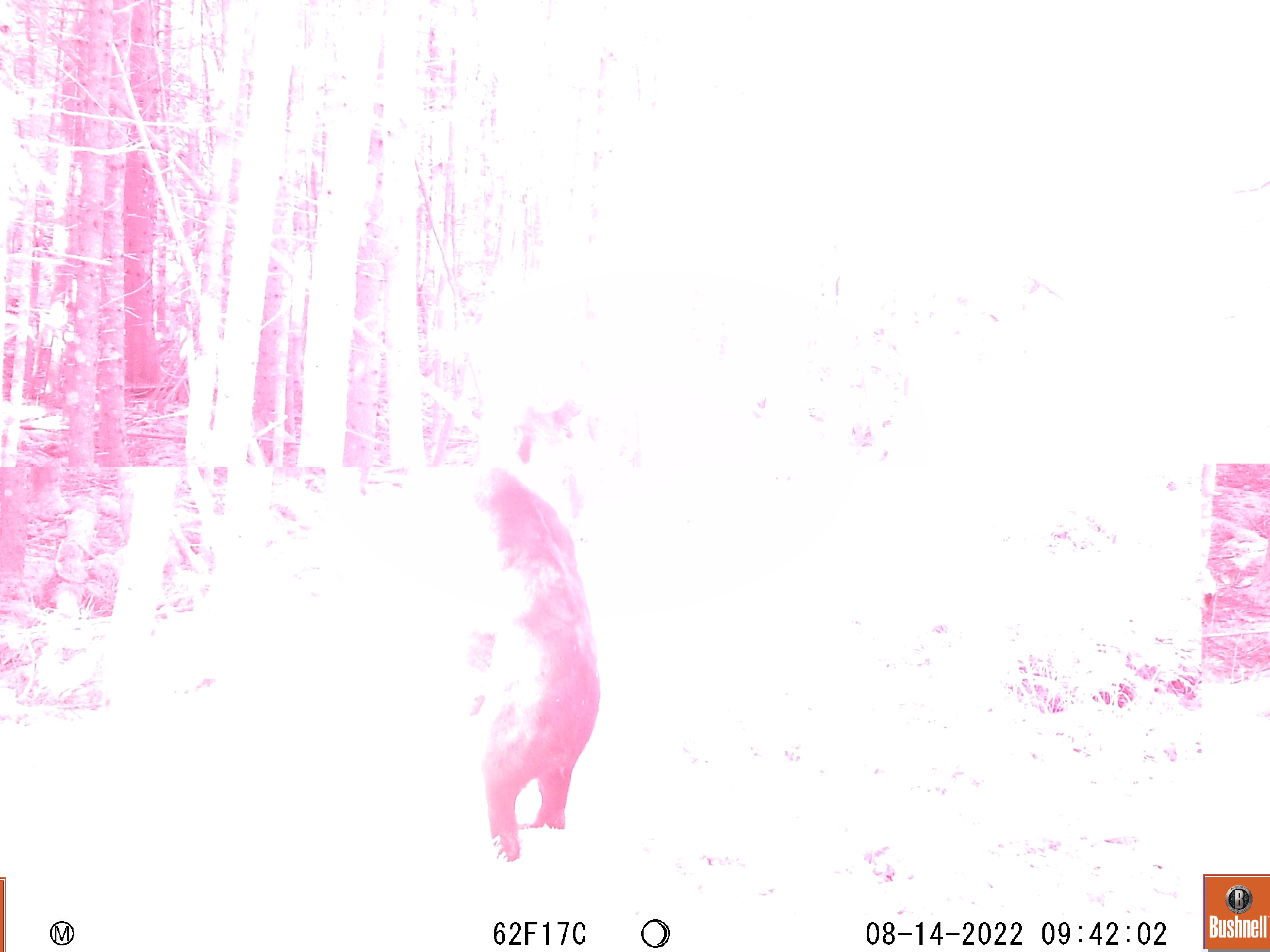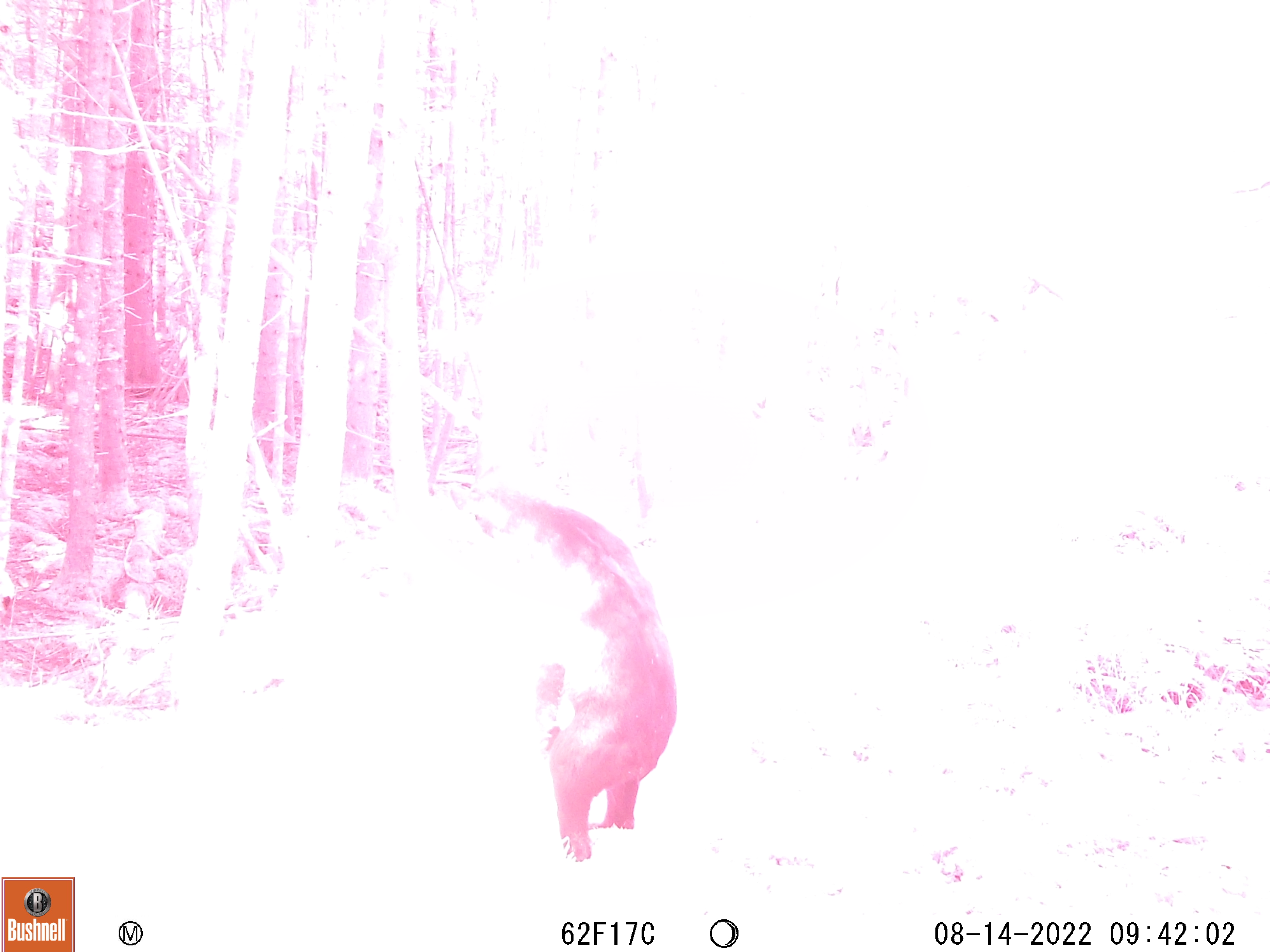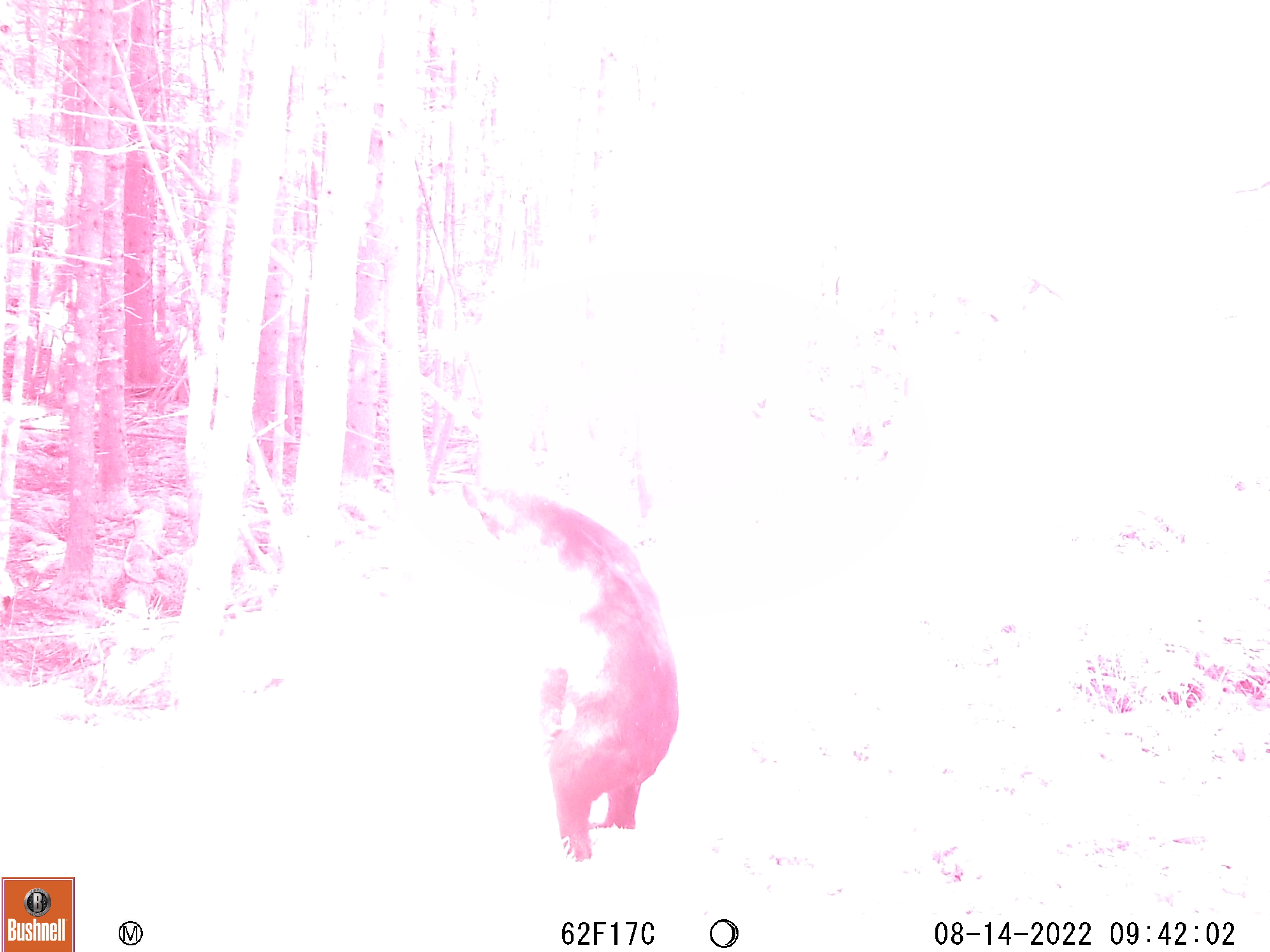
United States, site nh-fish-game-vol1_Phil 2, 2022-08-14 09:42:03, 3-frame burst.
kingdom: Animalia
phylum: Chordata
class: Mammalia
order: Carnivora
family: Ursidae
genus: Ursus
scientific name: Ursus americanus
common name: black bear